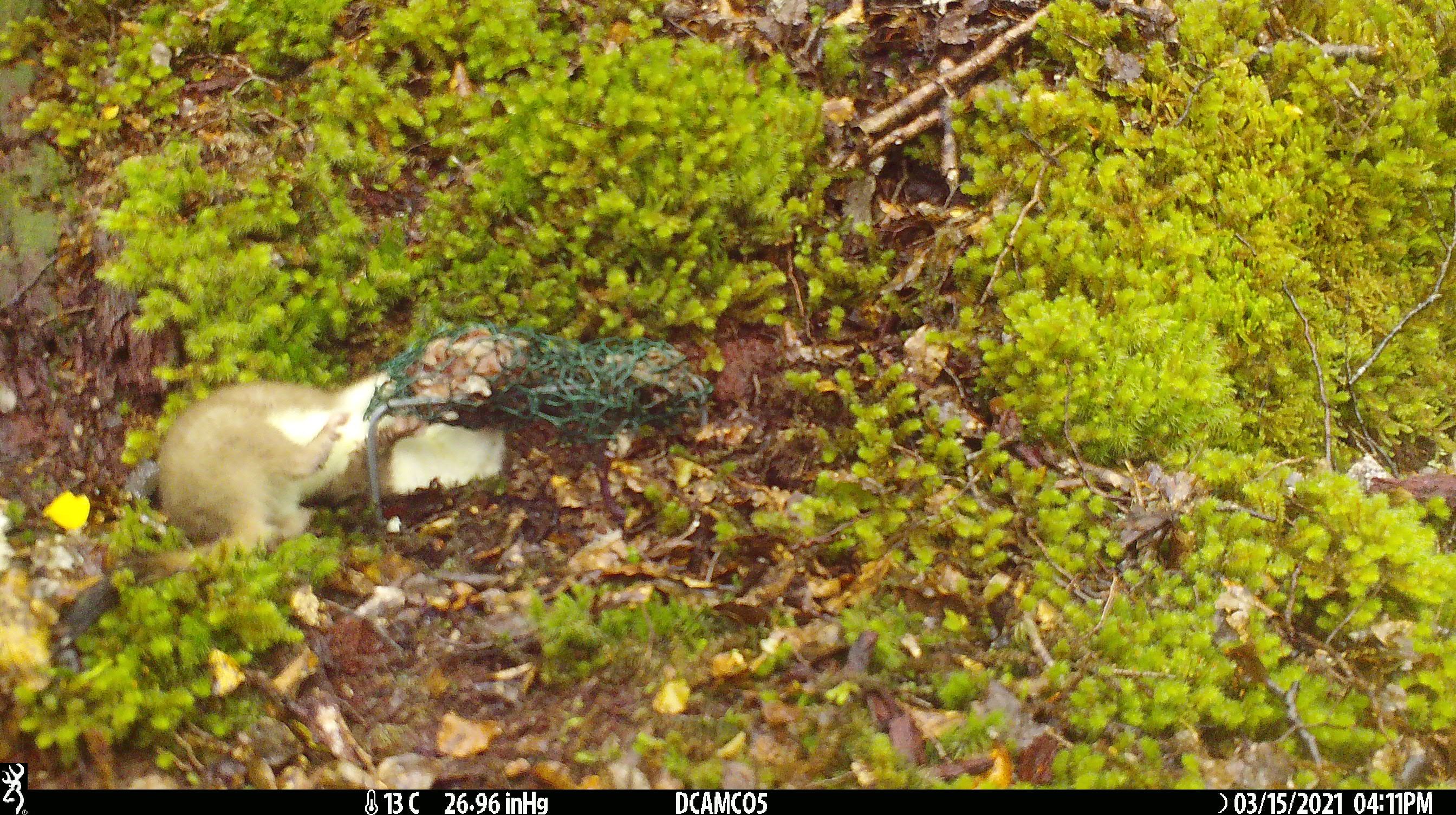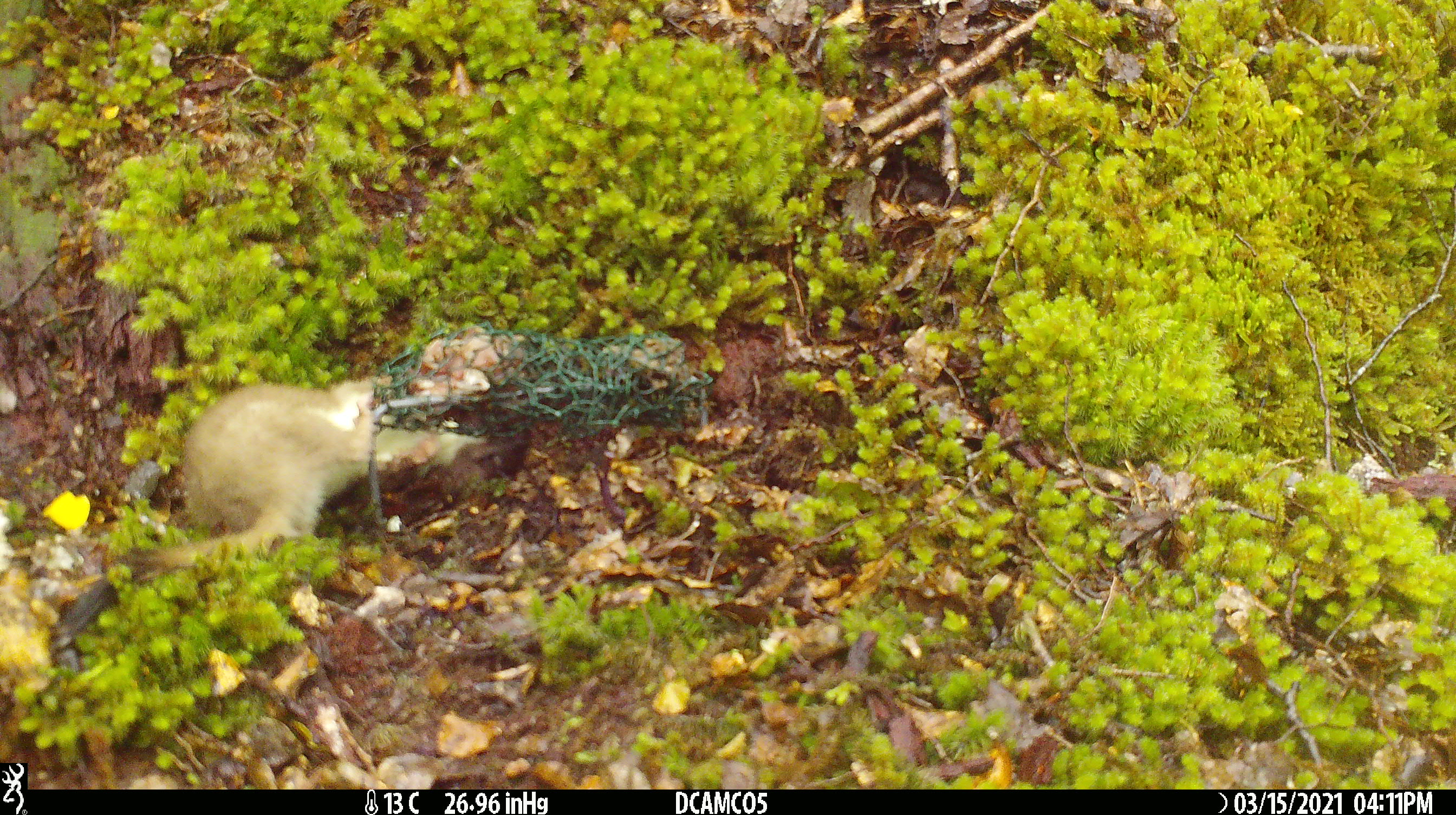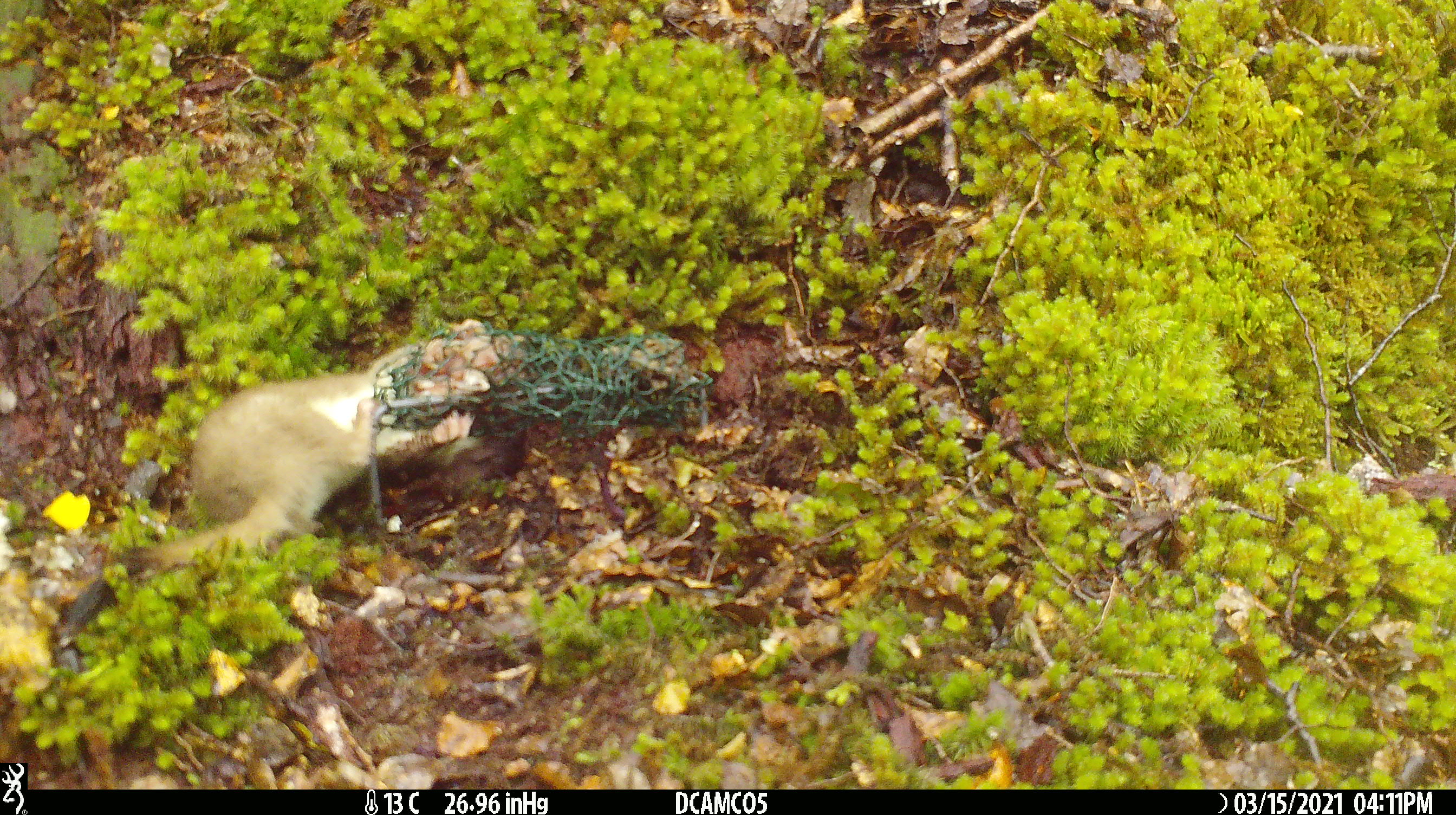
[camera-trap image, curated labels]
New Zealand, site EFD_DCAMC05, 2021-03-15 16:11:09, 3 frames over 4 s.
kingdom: Animalia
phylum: Chordata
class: Mammalia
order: Carnivora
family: Mustelidae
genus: Mustela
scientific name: Mustela erminea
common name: stoat